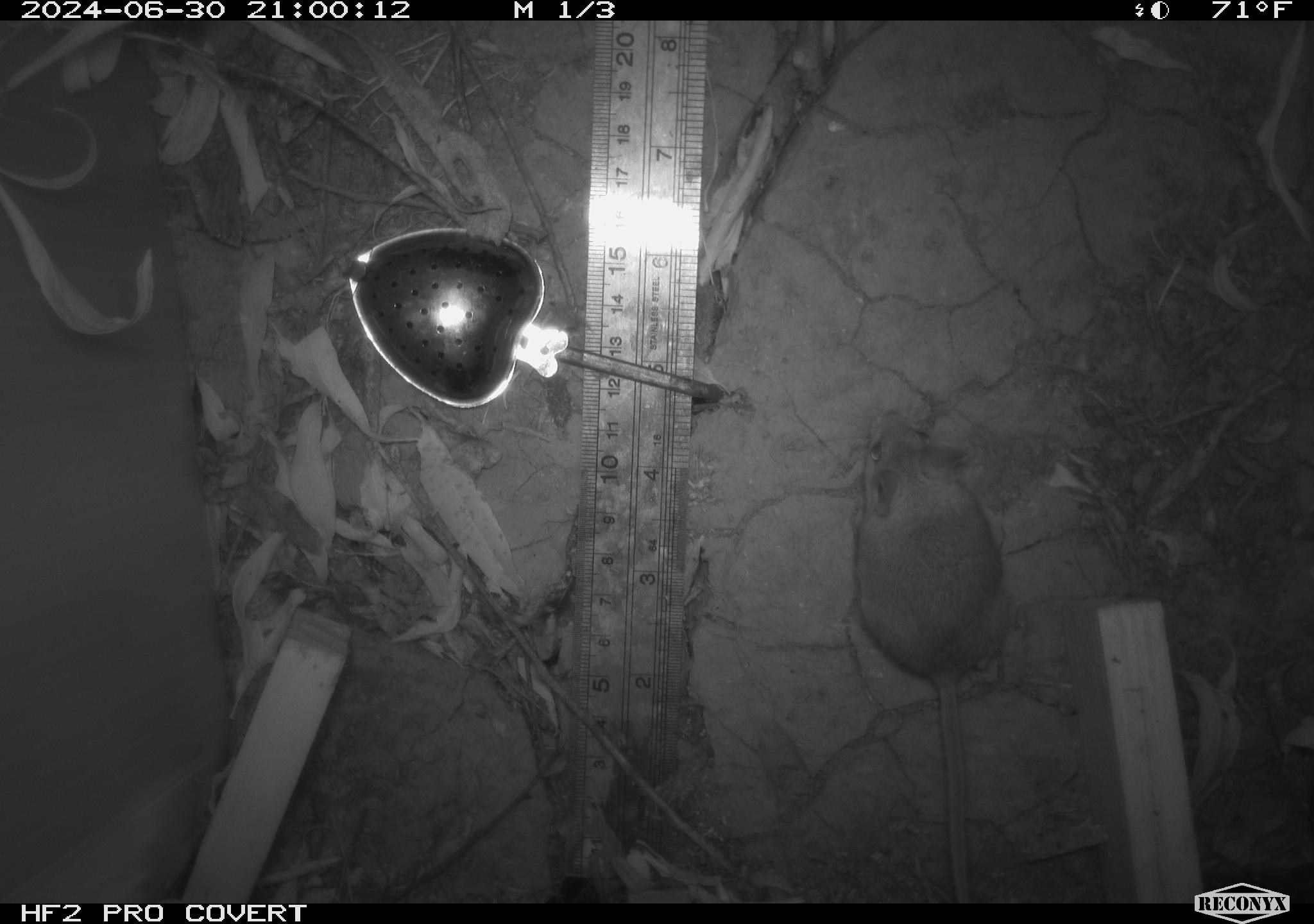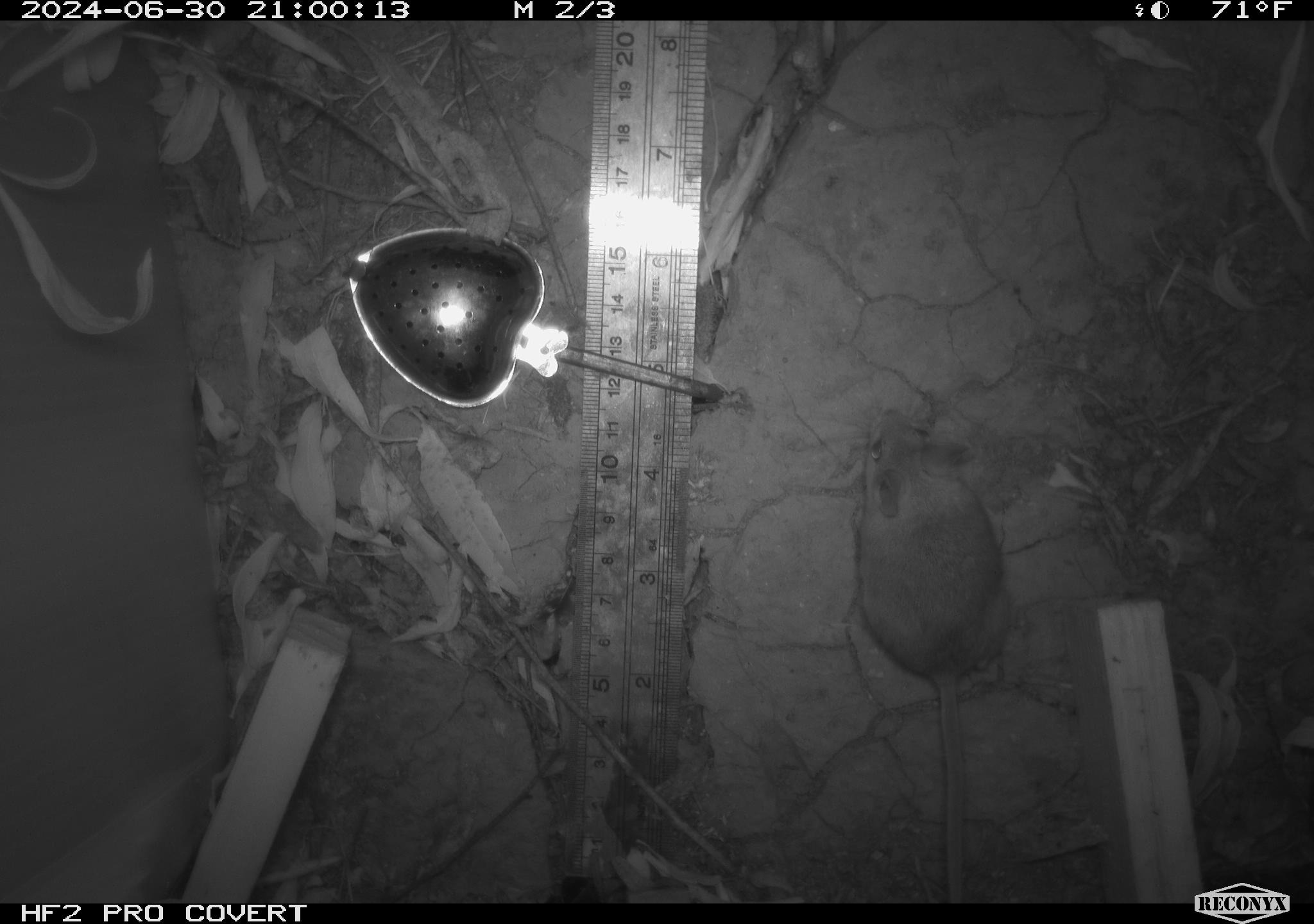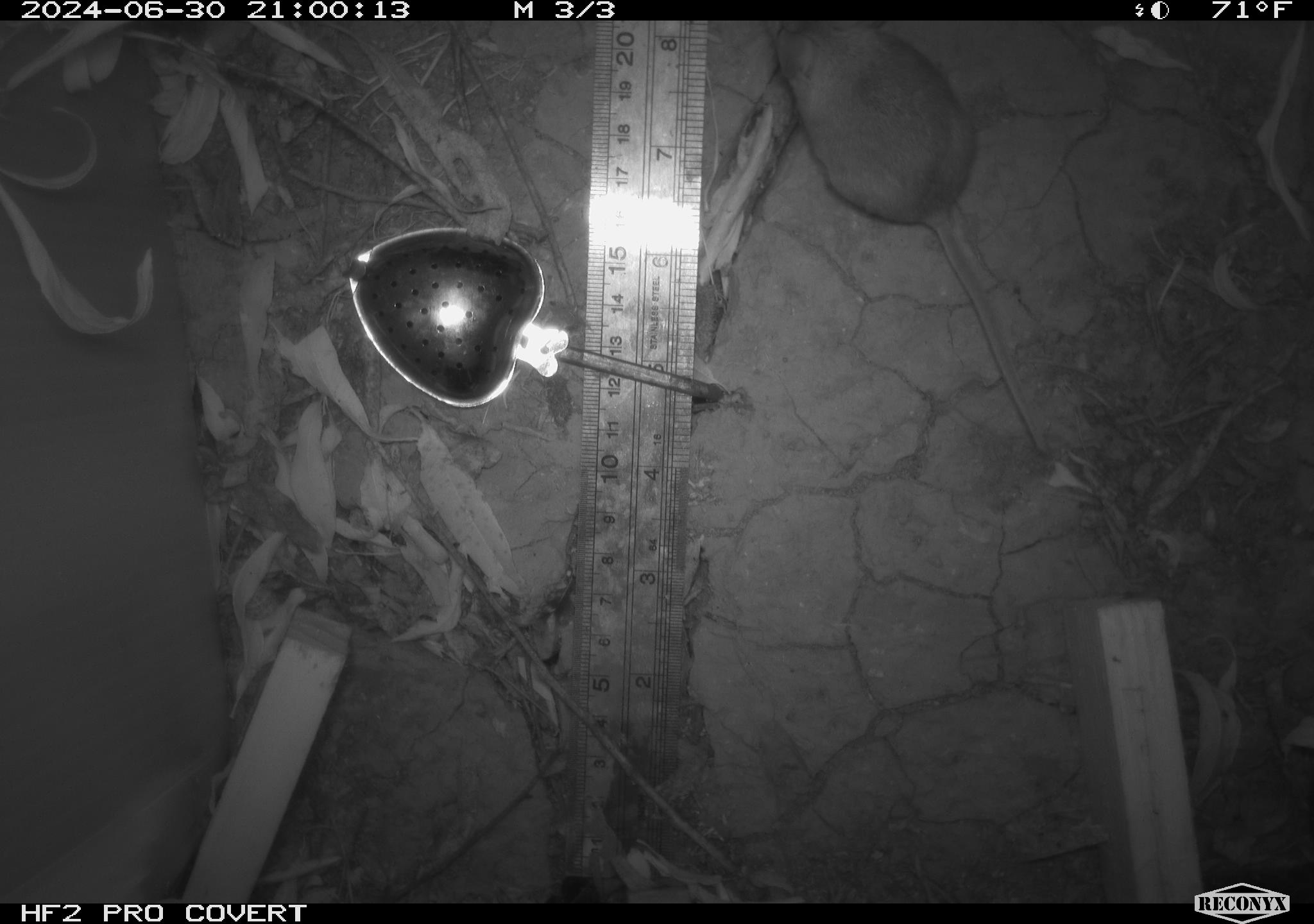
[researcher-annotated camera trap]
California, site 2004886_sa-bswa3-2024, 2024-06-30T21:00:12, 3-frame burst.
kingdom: Animalia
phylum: Chordata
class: Mammalia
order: Rodentia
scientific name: Rodentia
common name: mouse species